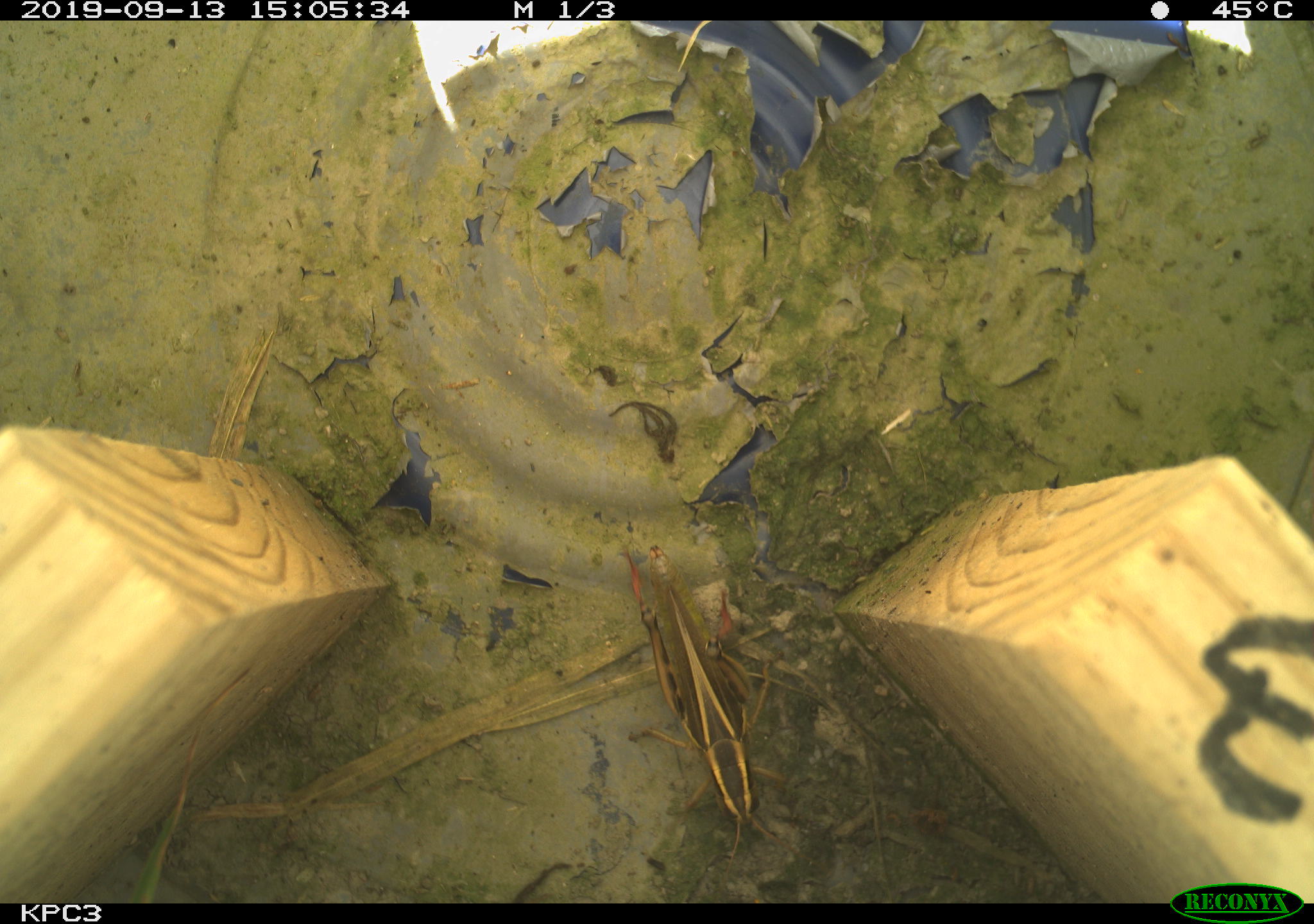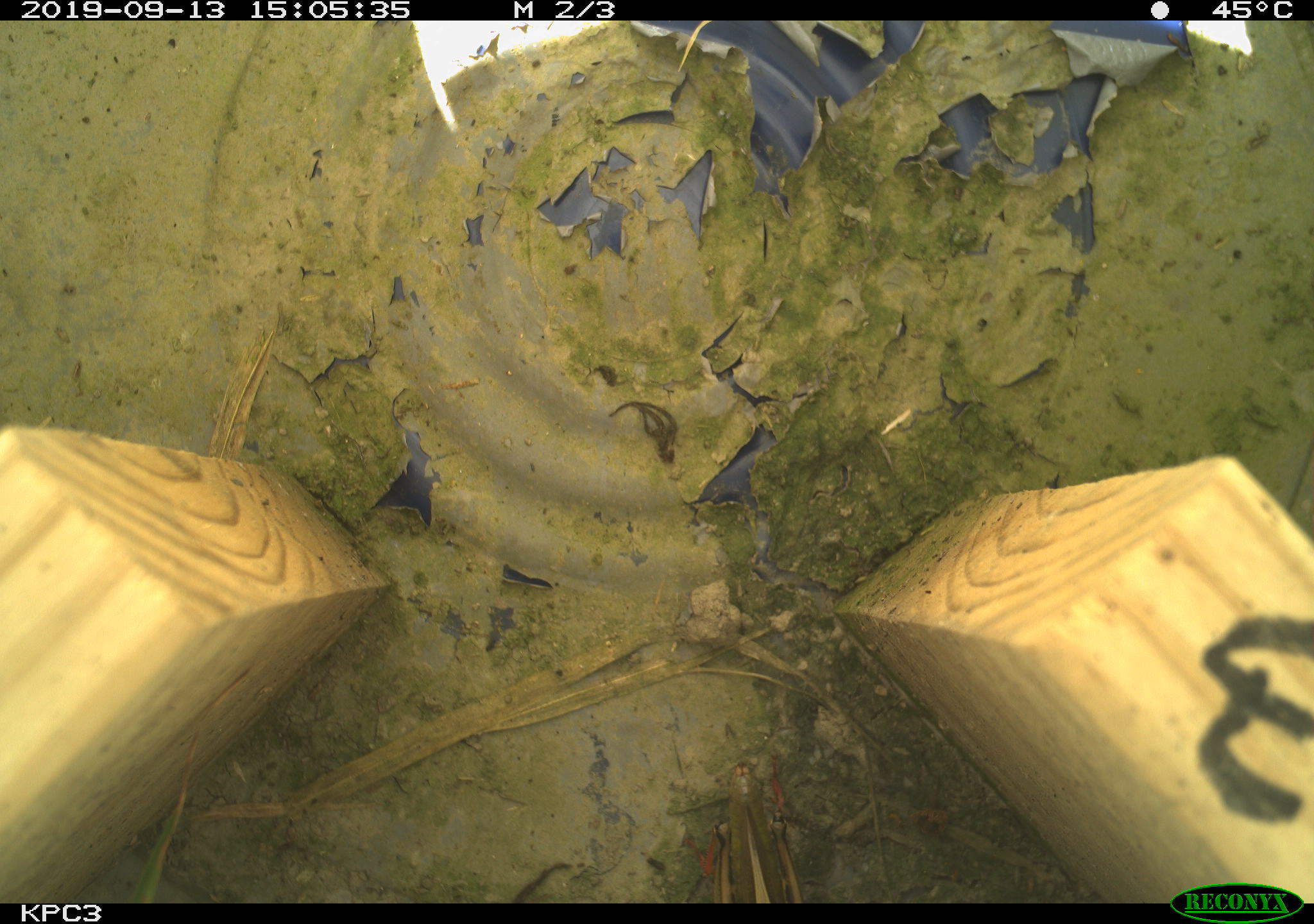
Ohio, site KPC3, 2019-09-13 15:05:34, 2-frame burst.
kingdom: Animalia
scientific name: Animalia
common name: animal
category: invertebrate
Invertebrate (animal) (Animalia).